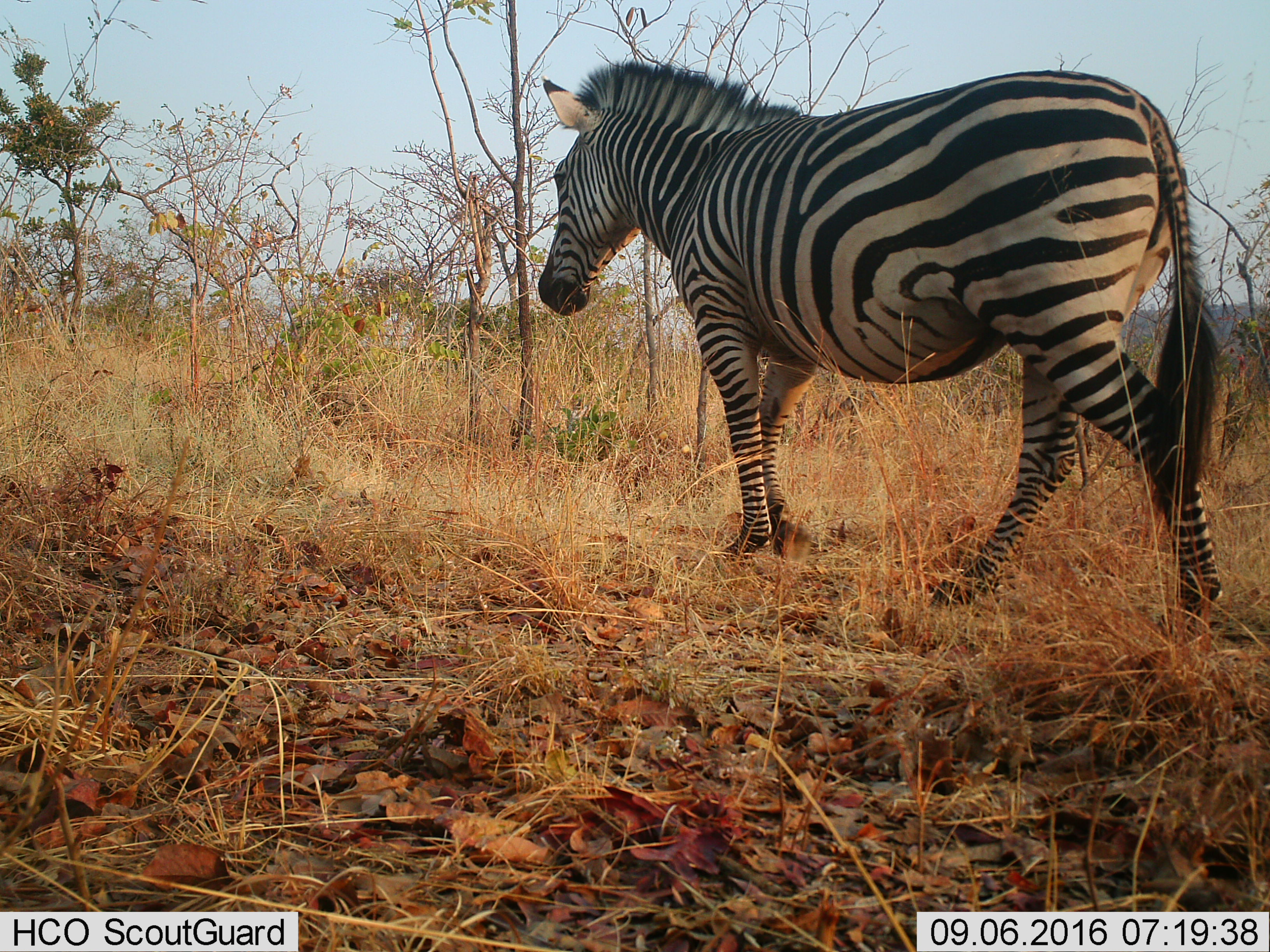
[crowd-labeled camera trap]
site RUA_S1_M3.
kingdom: Animalia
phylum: Chordata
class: Mammalia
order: Perissodactyla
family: Equidae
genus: Equus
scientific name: Equus quagga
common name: plains zebra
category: zebraplains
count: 1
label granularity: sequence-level